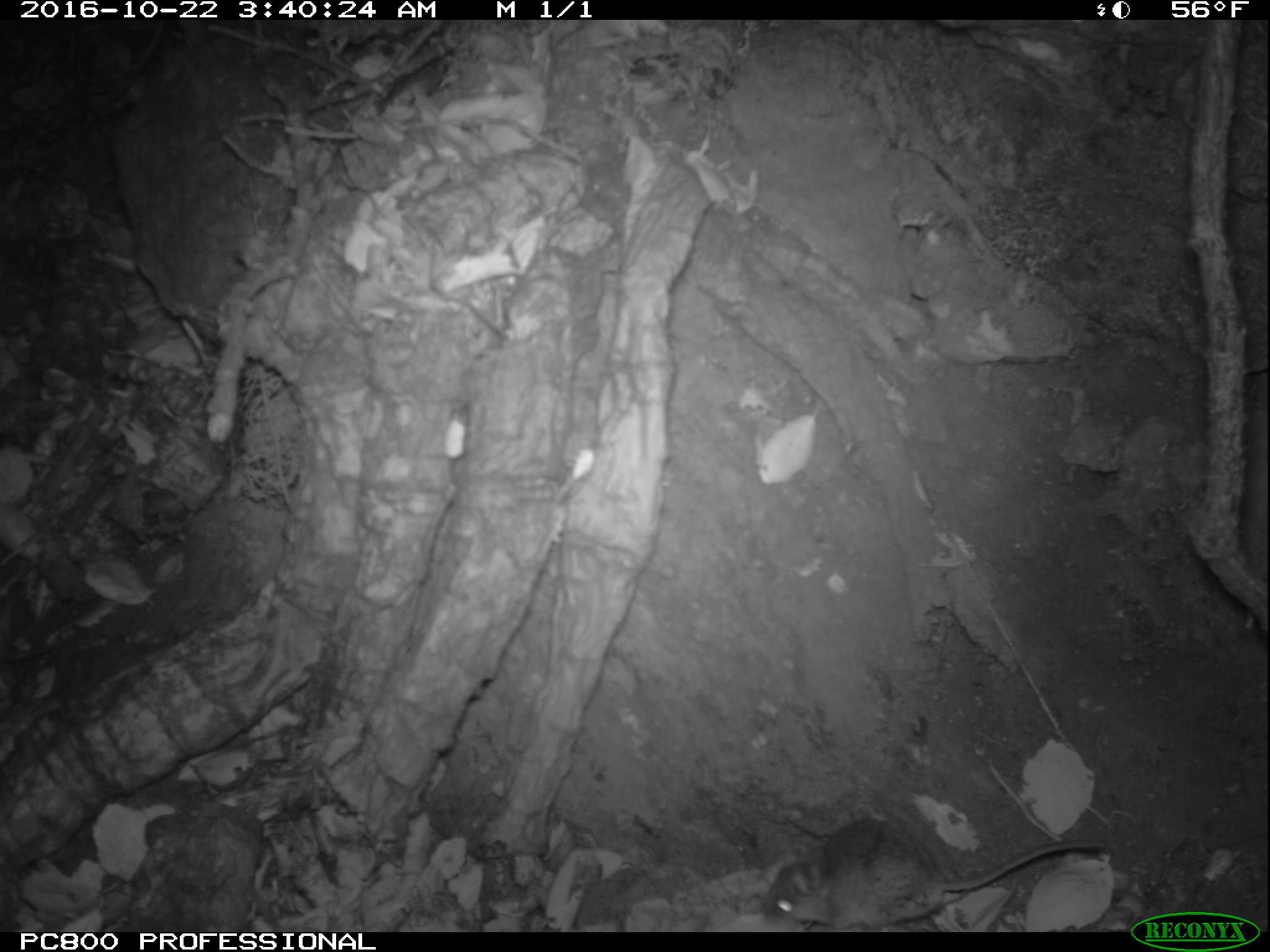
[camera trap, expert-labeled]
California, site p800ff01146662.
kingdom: Animalia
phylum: Chordata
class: Mammalia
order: Rodentia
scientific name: Rodentia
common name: rodent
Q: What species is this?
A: Rodent (Rodentia).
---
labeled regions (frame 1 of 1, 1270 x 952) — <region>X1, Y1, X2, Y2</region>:
rodent: <region>763, 815, 1109, 932</region>